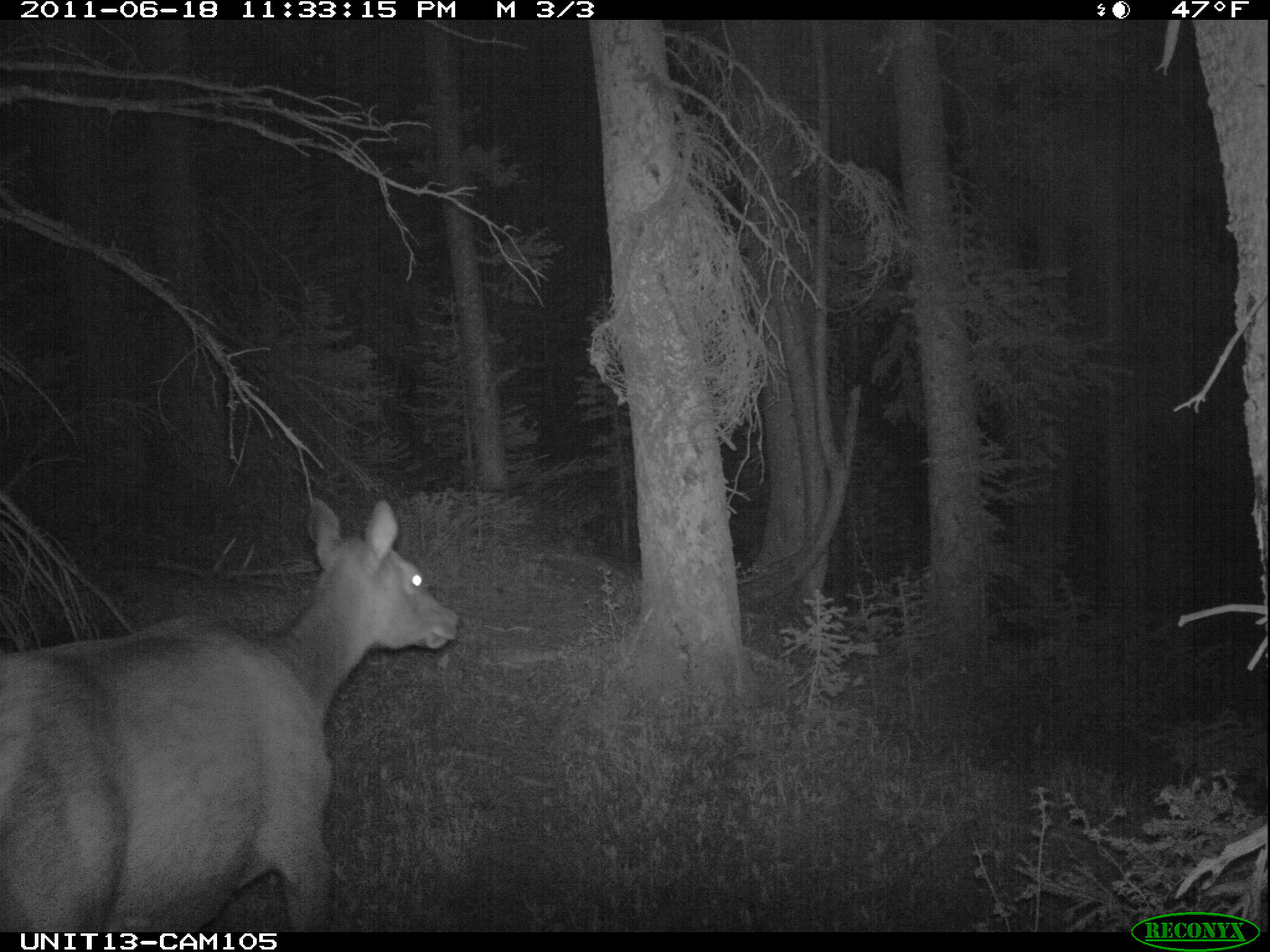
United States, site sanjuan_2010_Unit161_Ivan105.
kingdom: Animalia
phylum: Chordata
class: Mammalia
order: Artiodactyla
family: Cervidae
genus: Cervus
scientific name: Cervus elaphus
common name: red deer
Cervus elaphus (red deer).